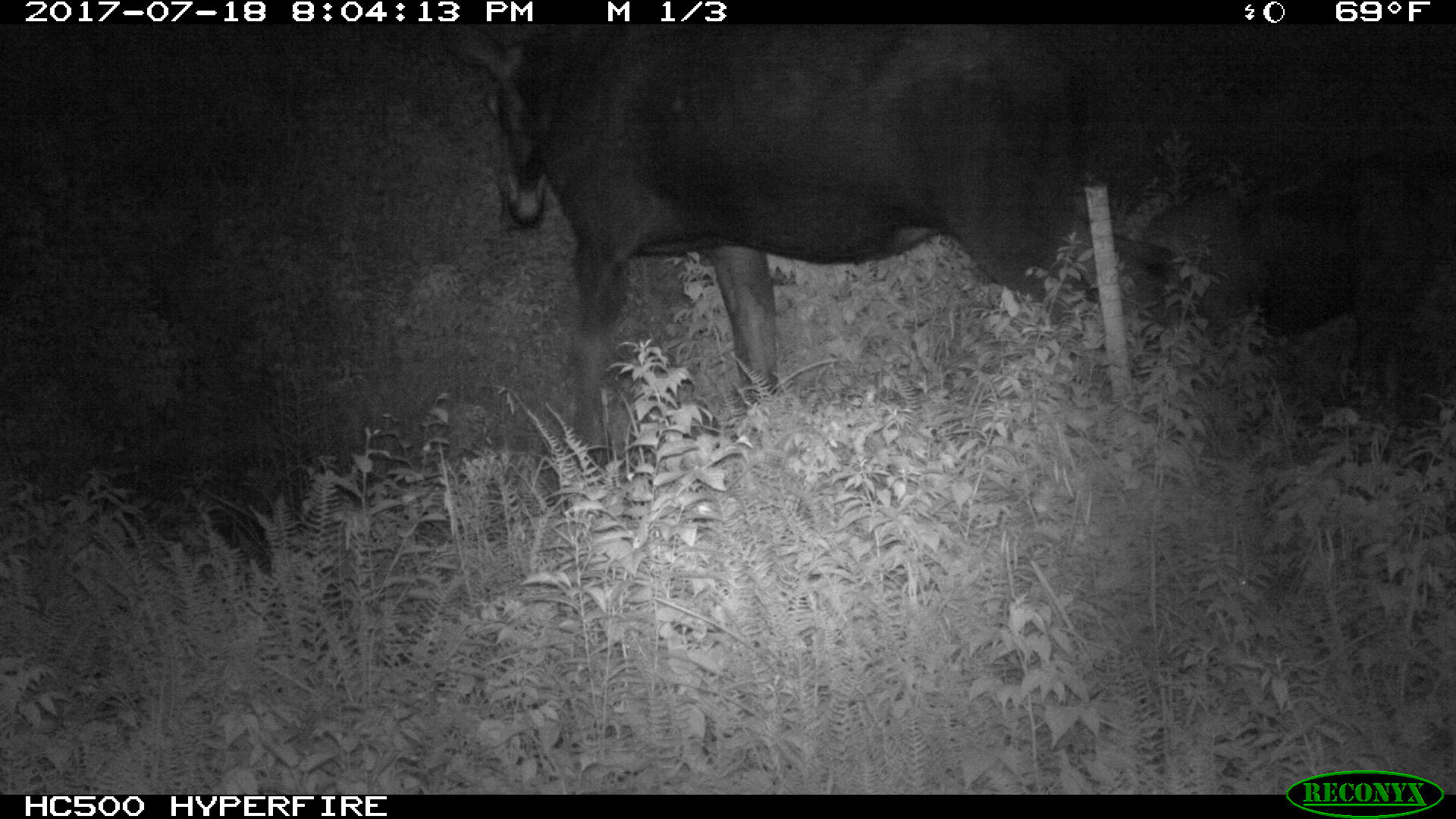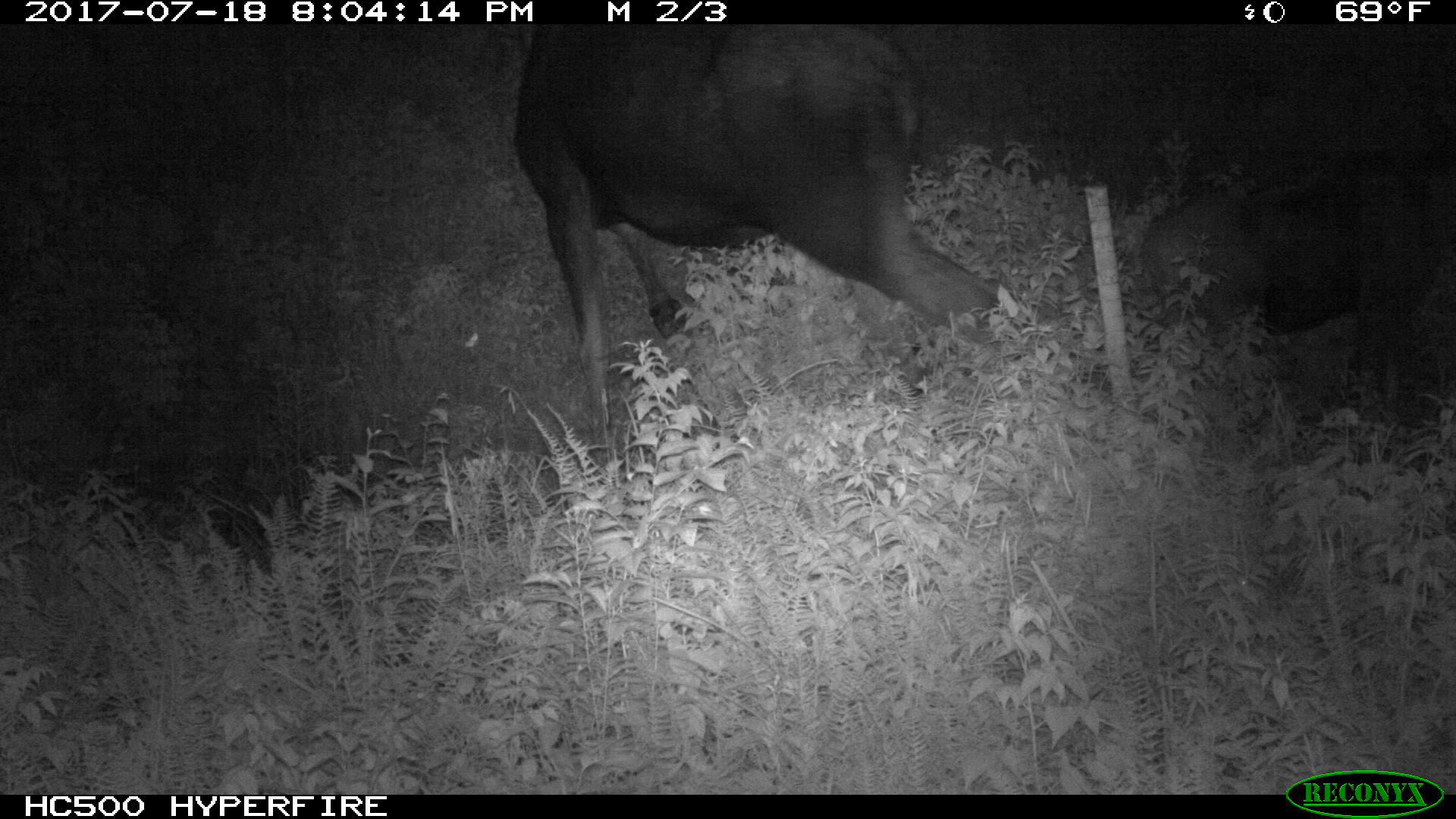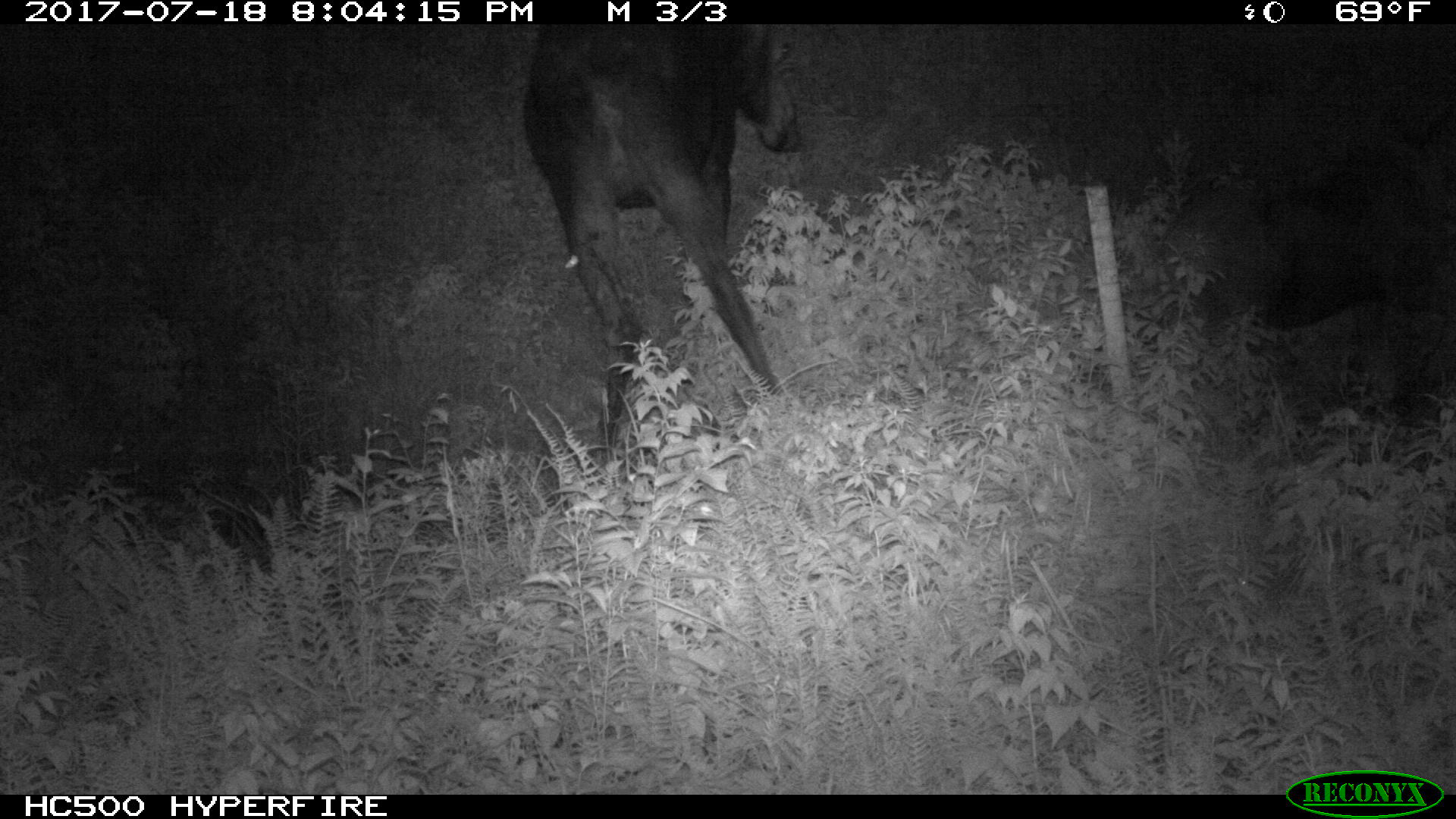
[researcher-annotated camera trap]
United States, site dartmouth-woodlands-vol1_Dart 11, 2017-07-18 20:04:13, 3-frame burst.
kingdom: Animalia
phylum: Chordata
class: Mammalia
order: Artiodactyla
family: Cervidae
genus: Alces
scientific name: Alces alces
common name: moose